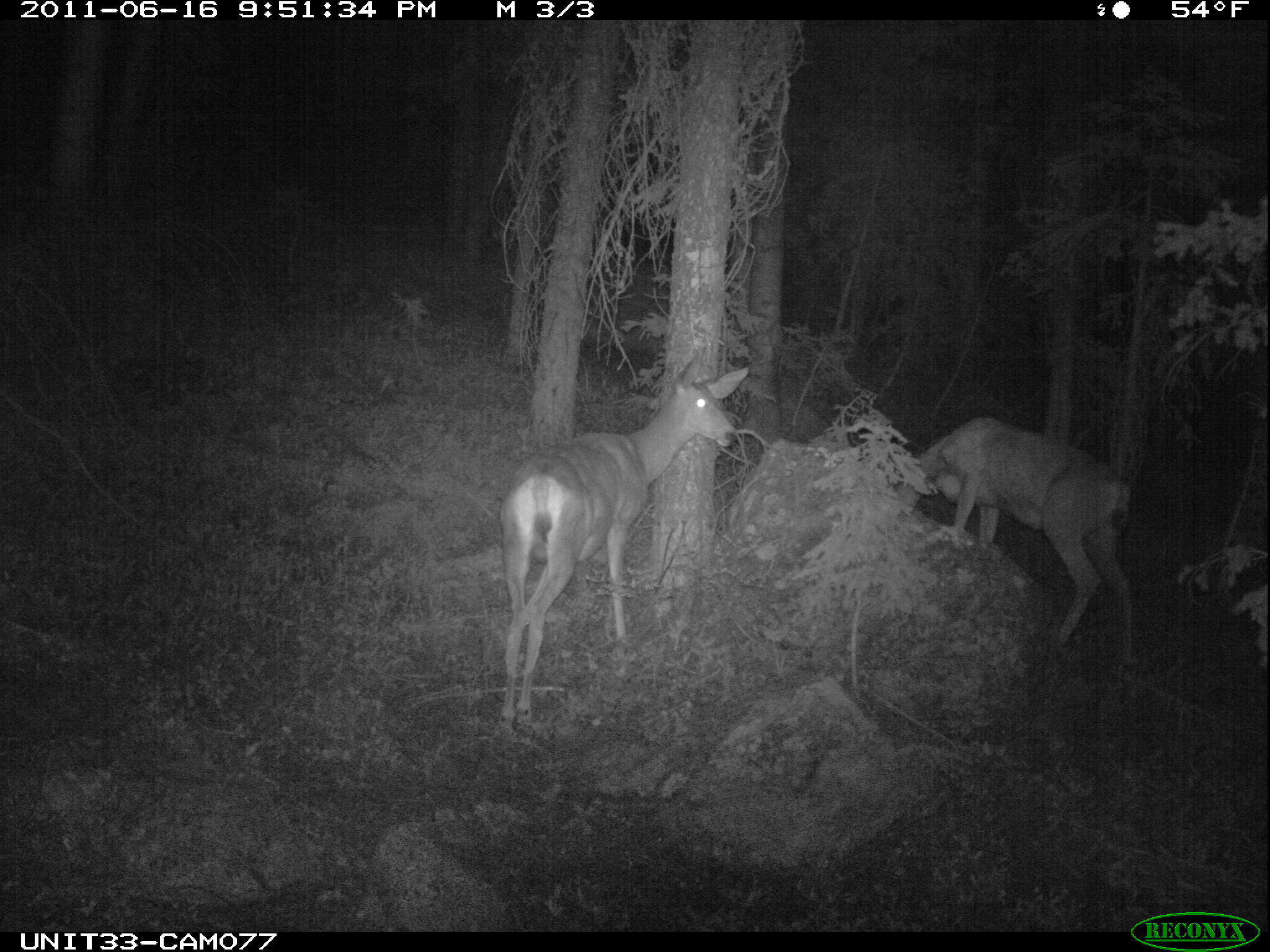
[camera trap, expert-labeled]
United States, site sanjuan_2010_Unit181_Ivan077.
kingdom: Animalia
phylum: Chordata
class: Mammalia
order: Artiodactyla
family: Cervidae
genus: Odocoileus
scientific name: Odocoileus hemionus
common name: mule deer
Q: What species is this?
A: Odocoileus hemionus (mule deer).